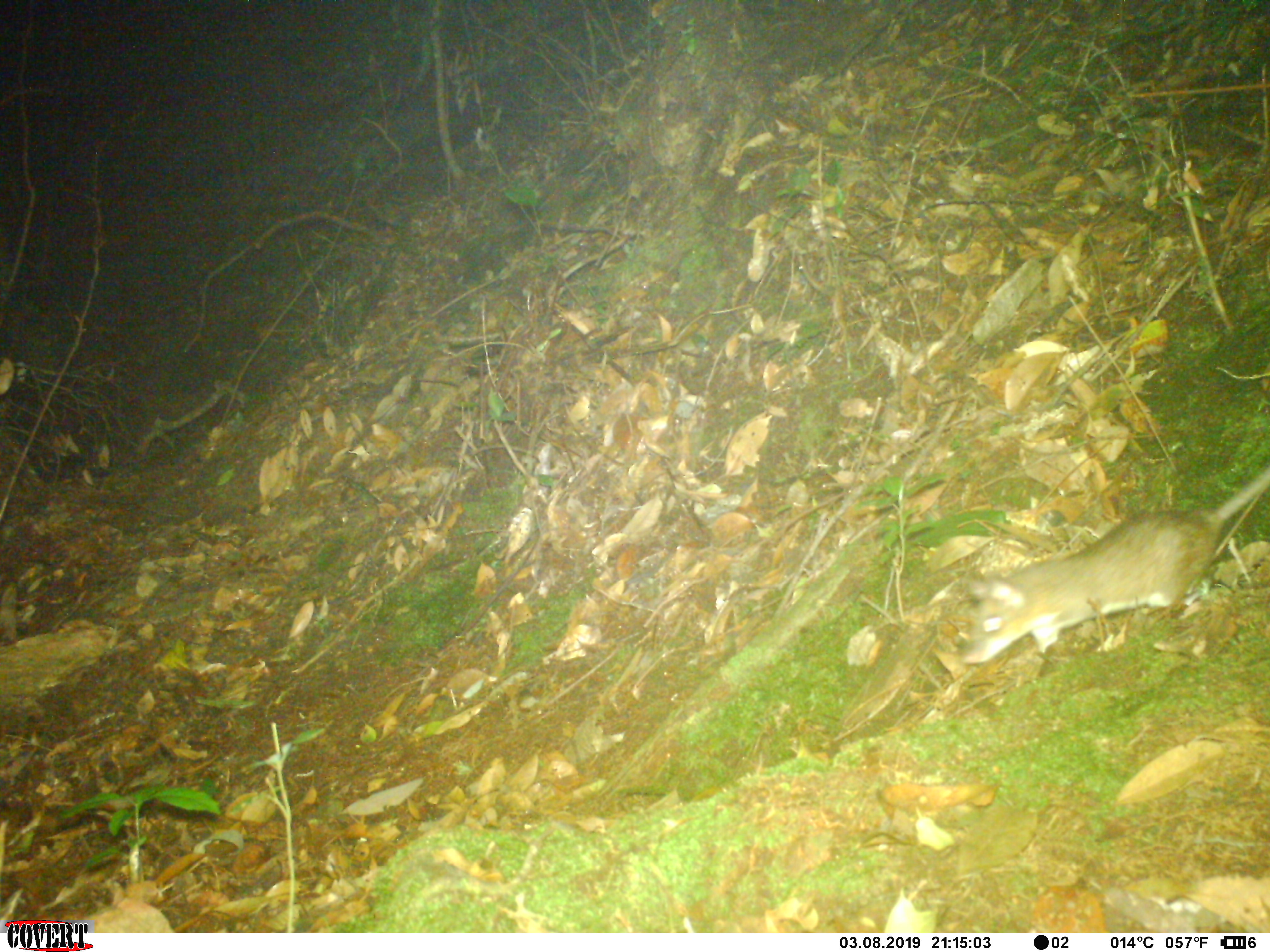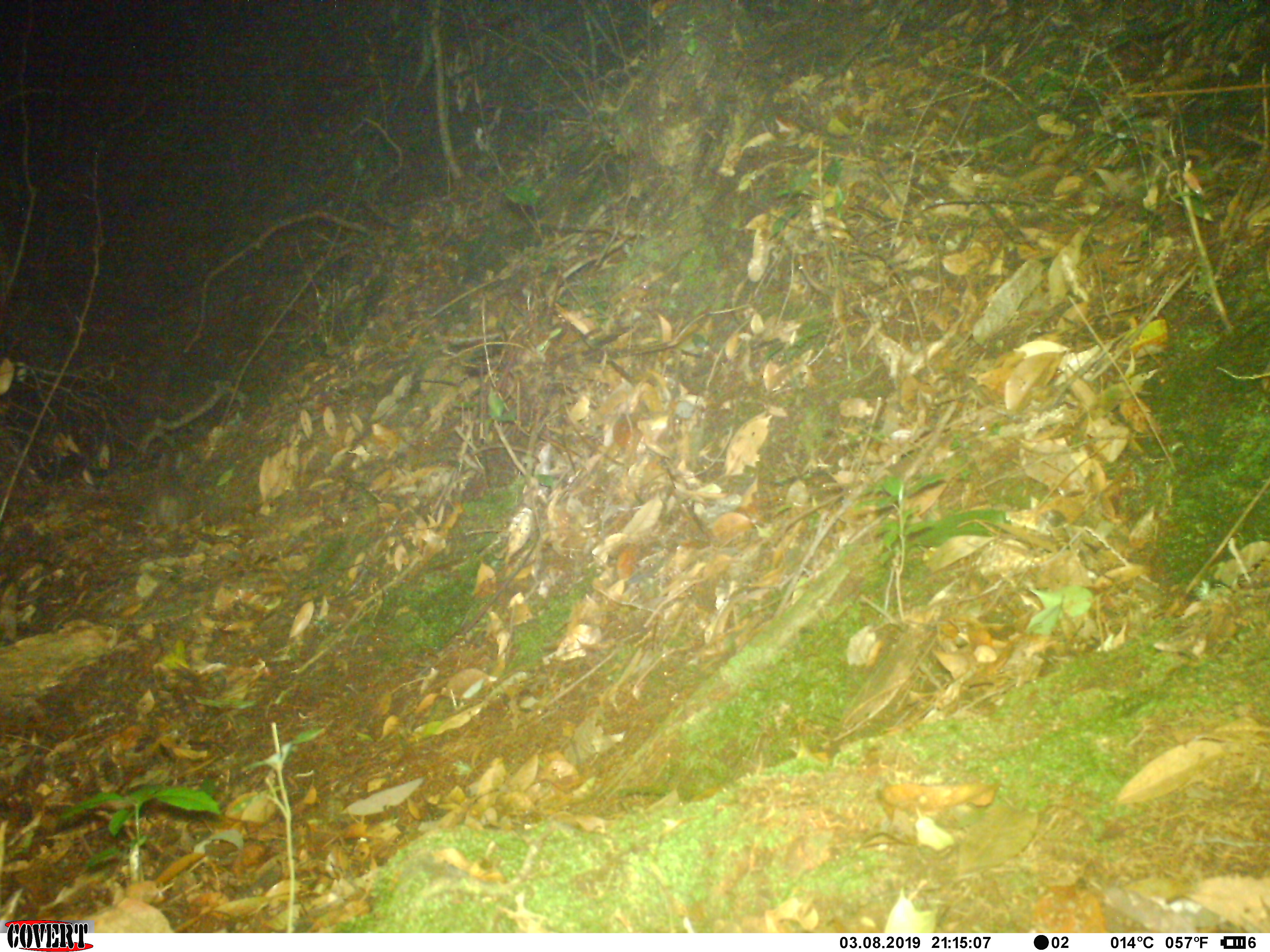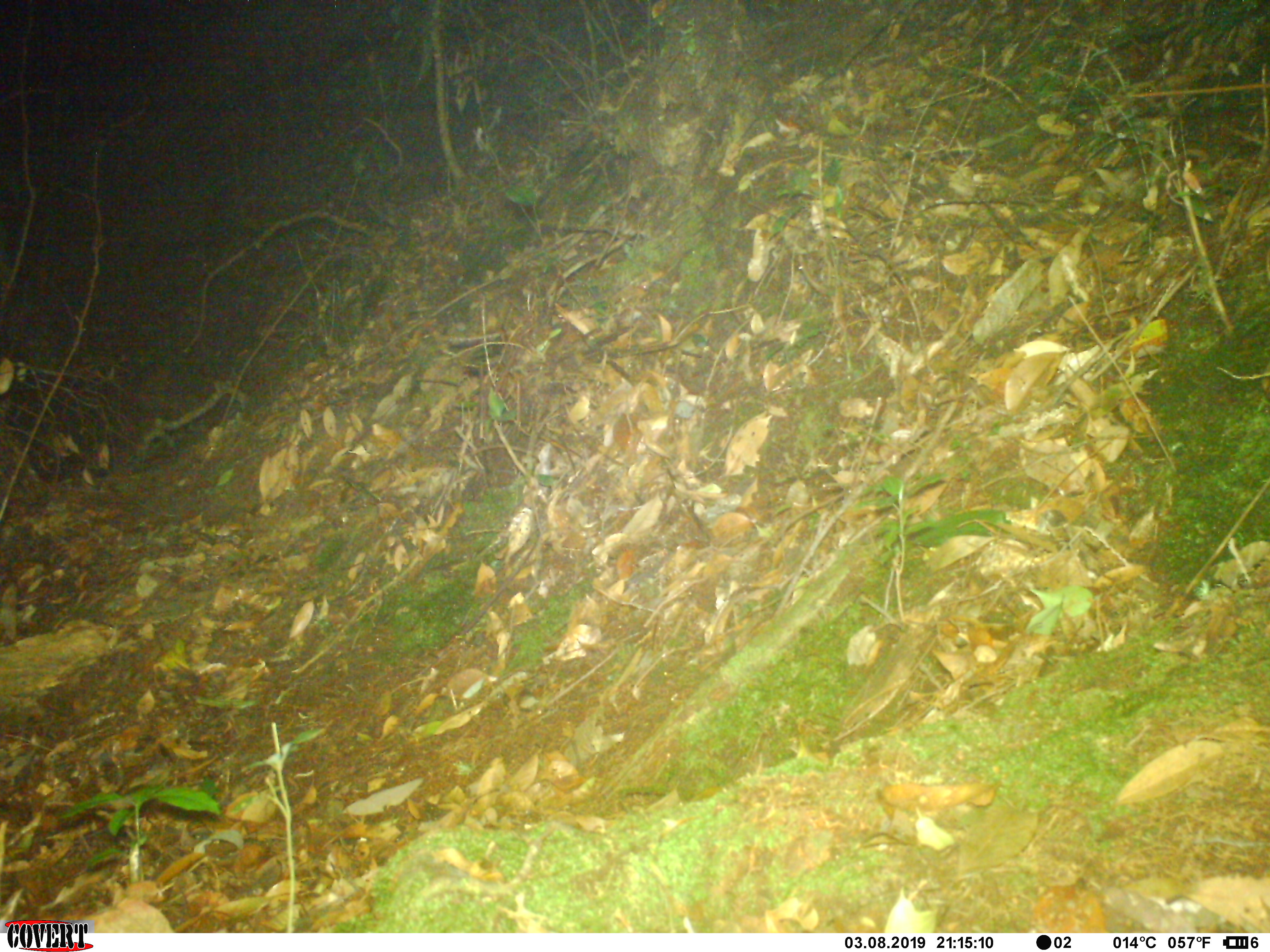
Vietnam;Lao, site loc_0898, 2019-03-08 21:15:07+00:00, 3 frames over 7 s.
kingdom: Animalia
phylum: Chordata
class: Mammalia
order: Rodentia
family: Muridae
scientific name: Muridae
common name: old-world mice and rats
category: unidentified murid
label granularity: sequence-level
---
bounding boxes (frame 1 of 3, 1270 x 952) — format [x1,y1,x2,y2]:
unidentified murid: [961,465,1270,665]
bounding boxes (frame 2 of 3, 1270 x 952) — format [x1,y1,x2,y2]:
unidentified murid: [151,447,187,528]